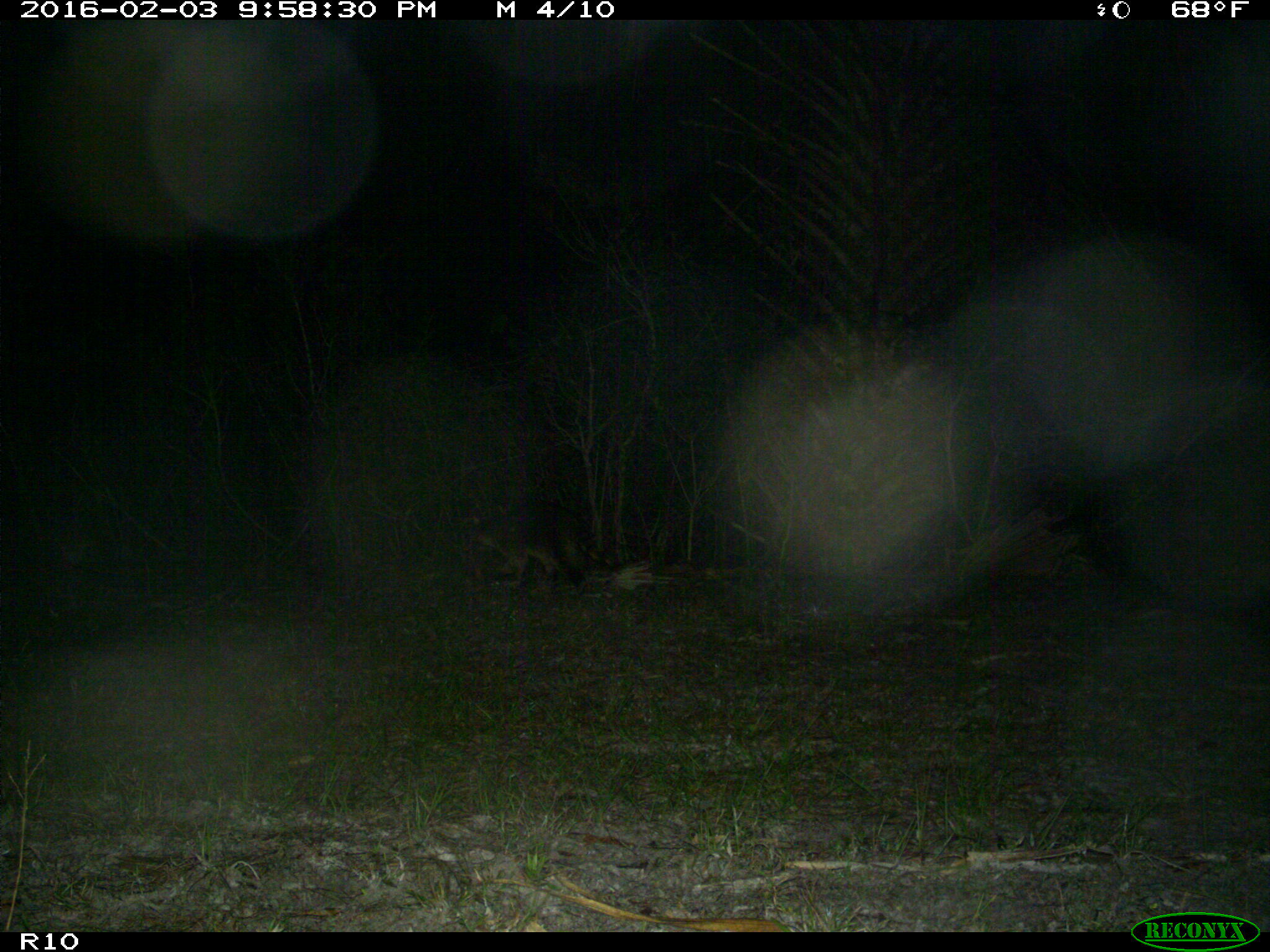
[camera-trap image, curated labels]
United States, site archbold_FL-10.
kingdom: Animalia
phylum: Chordata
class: Mammalia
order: Carnivora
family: Procyonidae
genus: Procyon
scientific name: Procyon lotor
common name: common raccoon